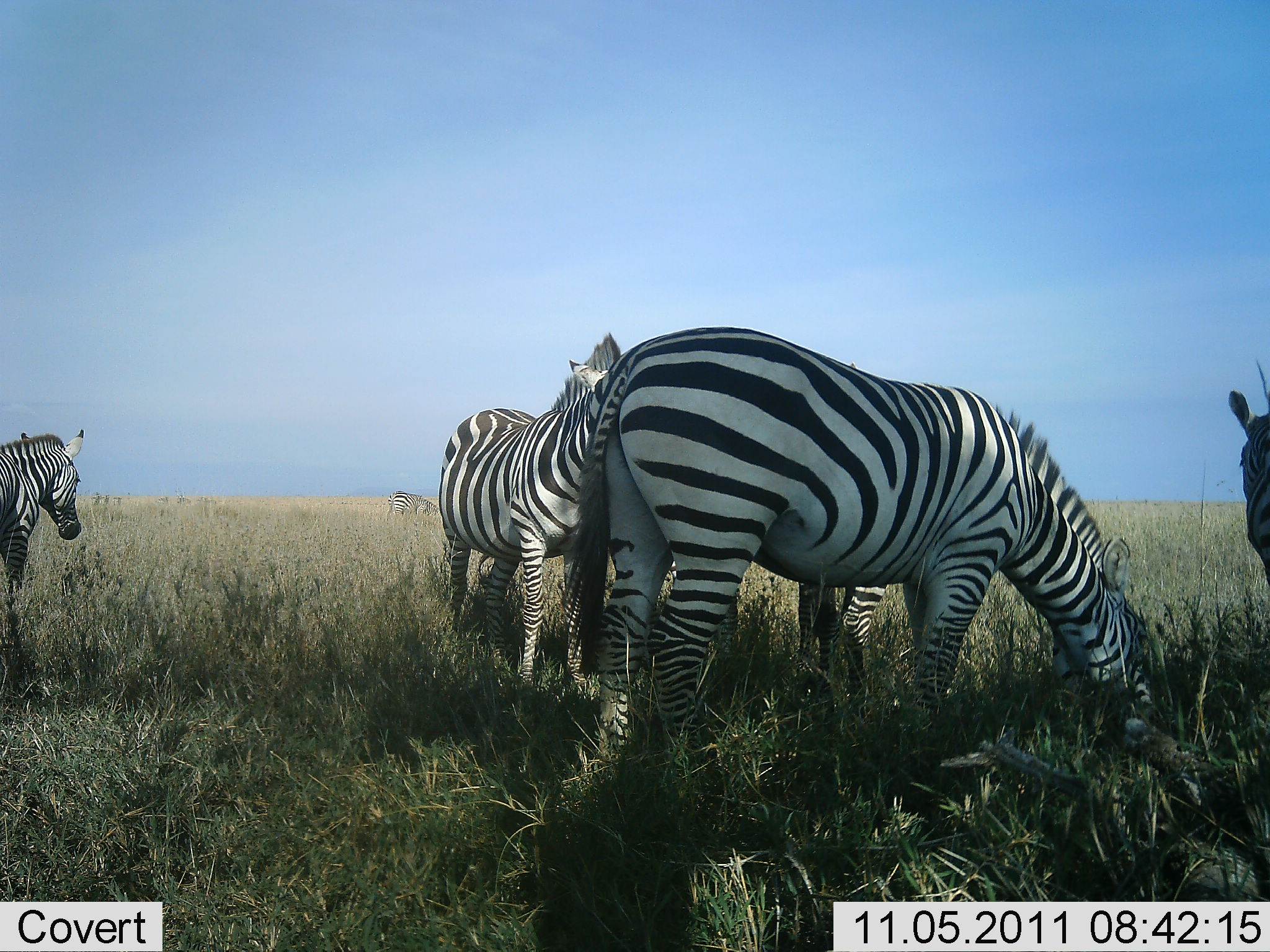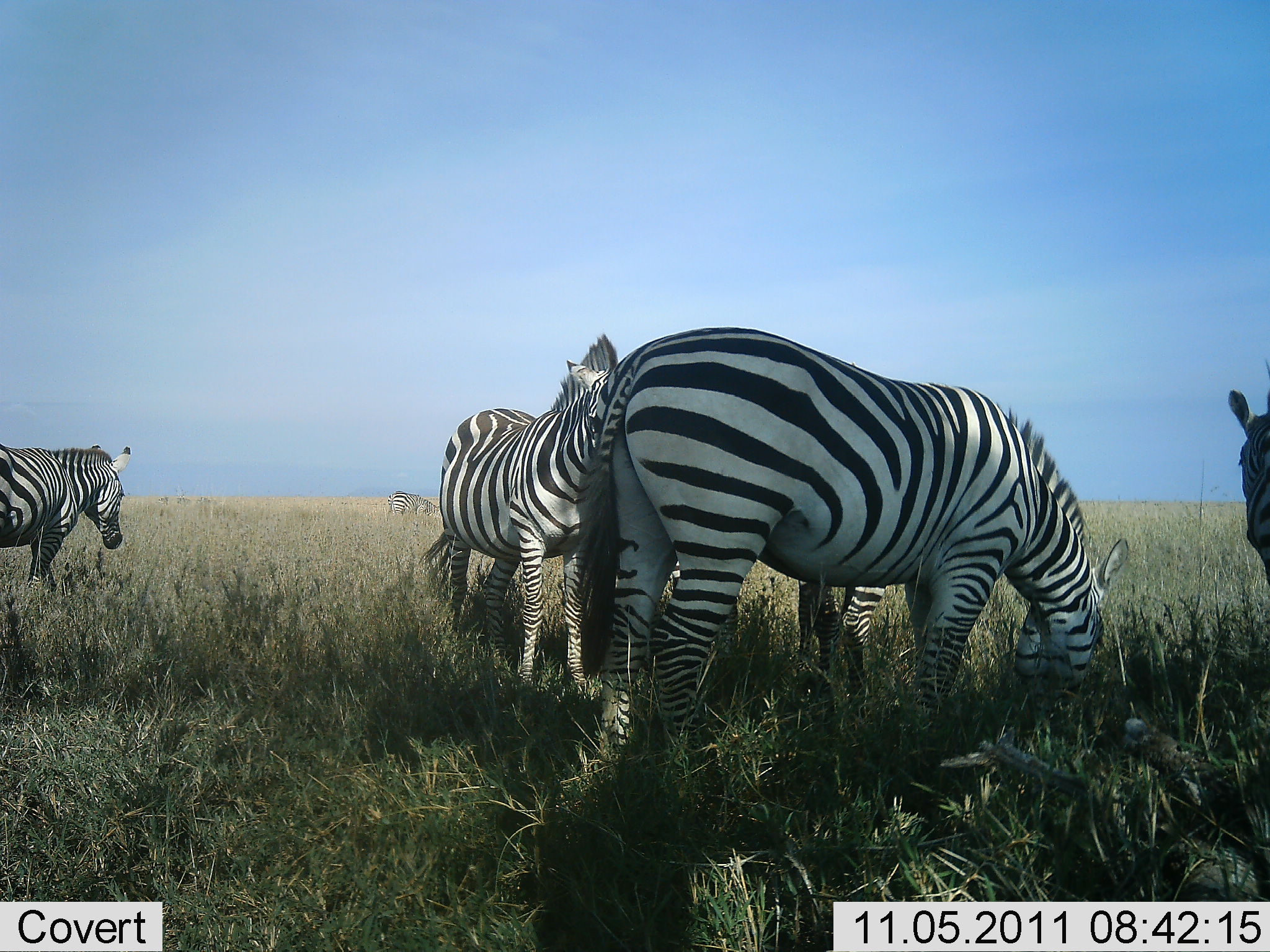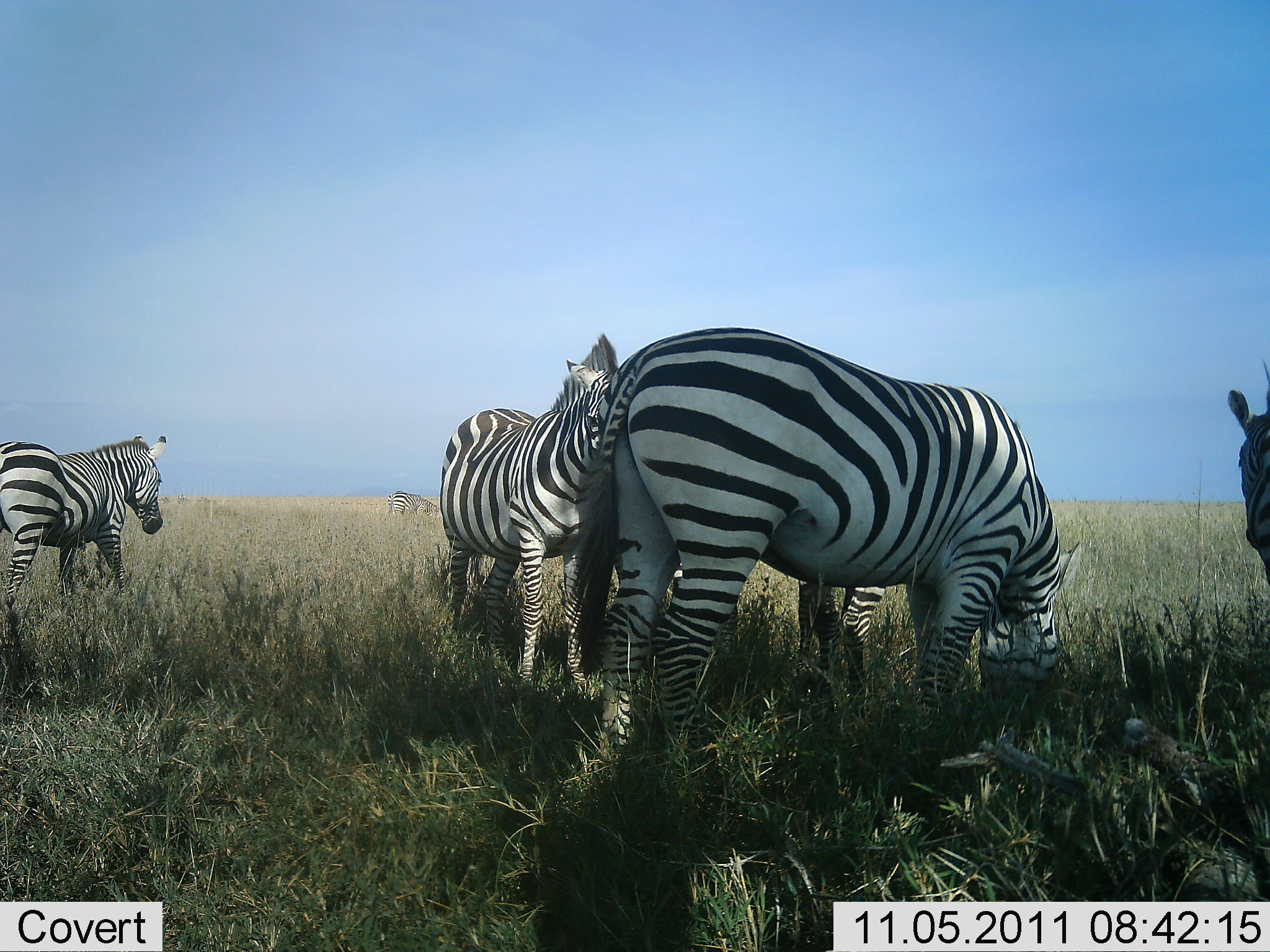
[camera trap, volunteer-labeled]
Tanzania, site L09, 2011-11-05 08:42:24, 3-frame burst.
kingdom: Animalia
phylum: Chordata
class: Mammalia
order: Perissodactyla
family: Equidae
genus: Equus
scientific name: Equus quagga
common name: plains zebra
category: zebra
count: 5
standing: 93%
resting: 7%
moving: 0%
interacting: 7%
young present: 7%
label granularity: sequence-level